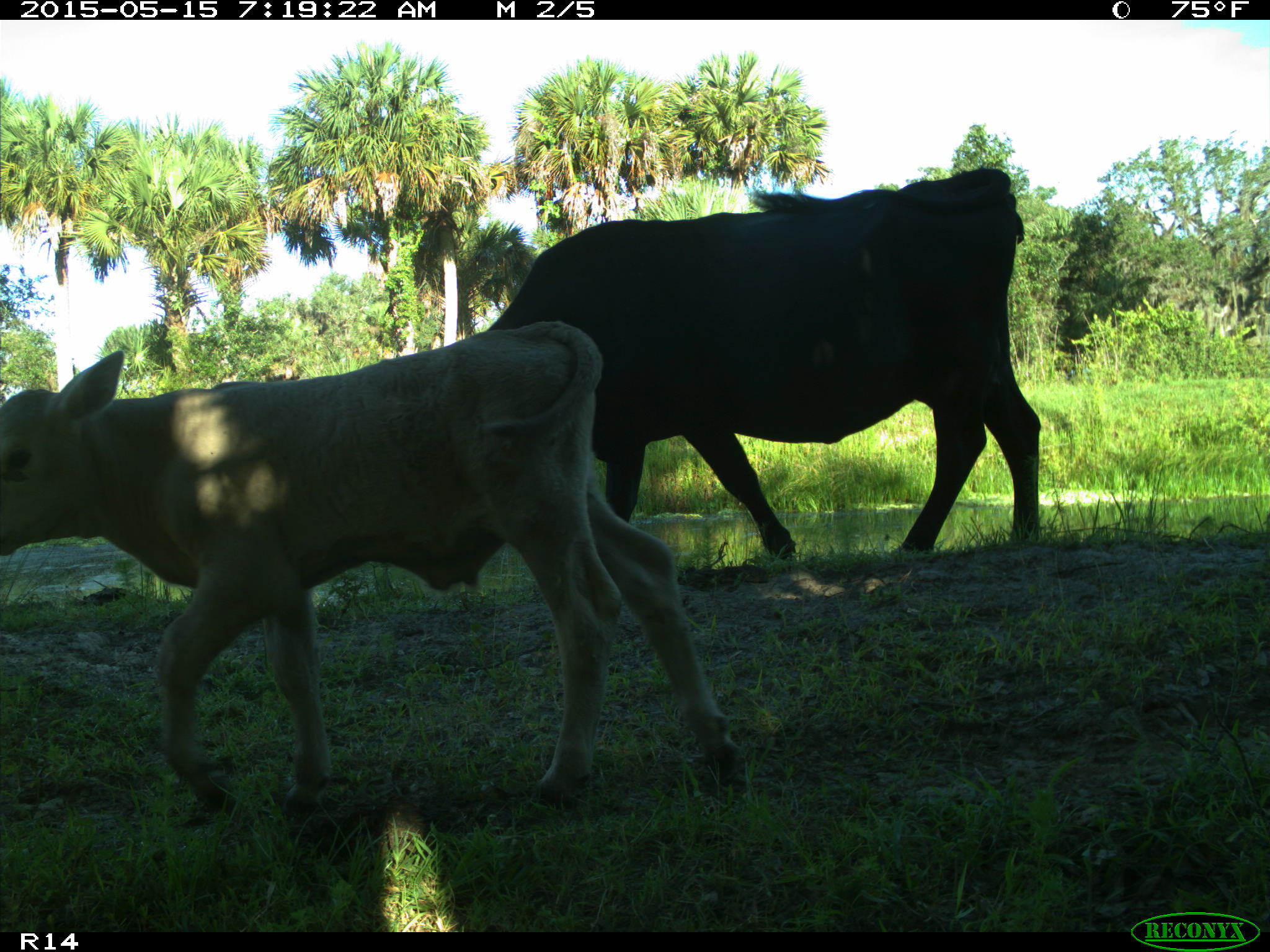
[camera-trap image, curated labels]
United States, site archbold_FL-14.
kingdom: Animalia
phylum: Chordata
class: Mammalia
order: Artiodactyla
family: Bovidae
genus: Bos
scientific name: Bos taurus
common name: domestic cow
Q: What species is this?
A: Bos taurus (domestic cow).